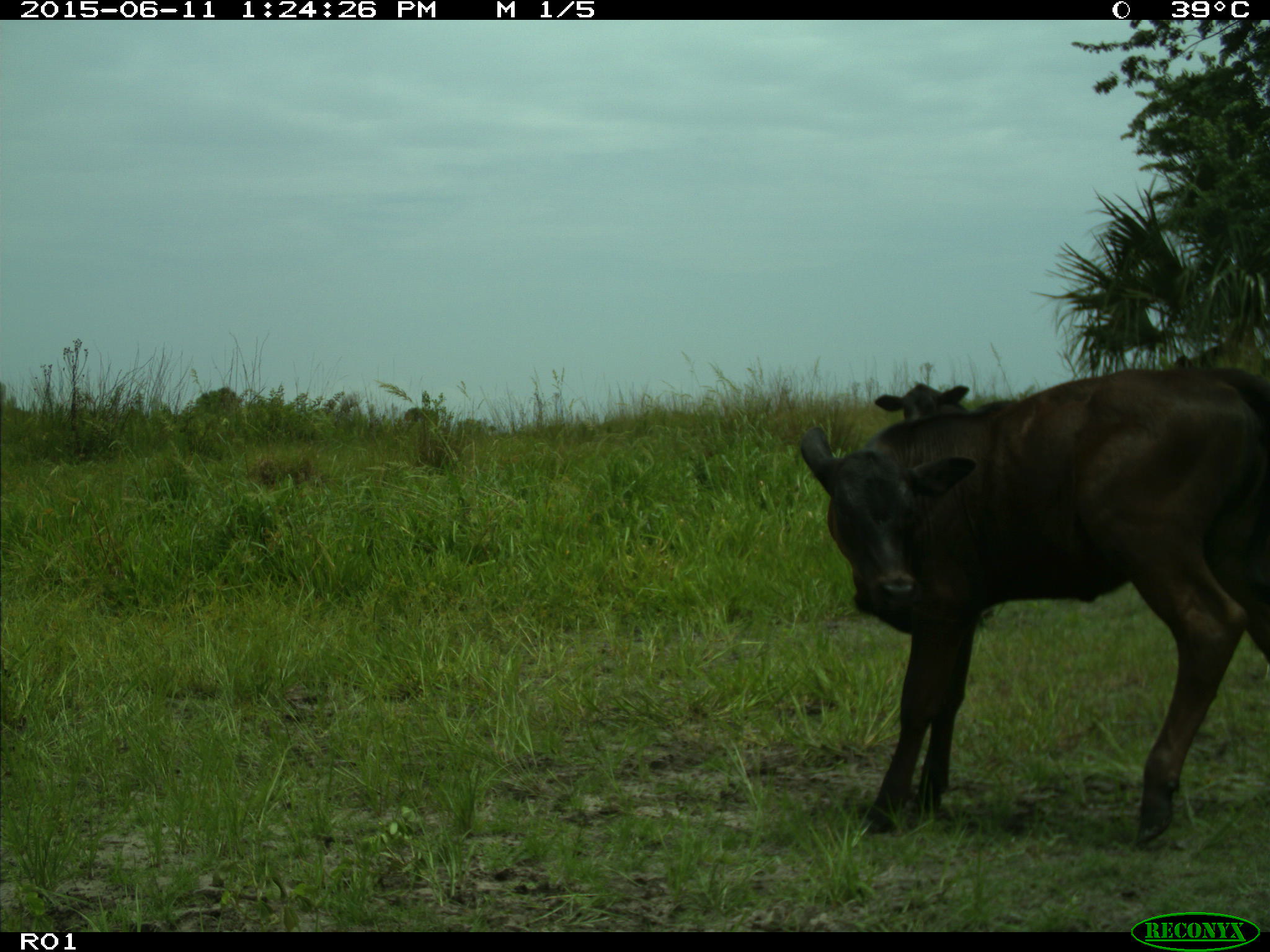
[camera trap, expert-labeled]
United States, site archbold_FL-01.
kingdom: Animalia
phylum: Chordata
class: Mammalia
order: Artiodactyla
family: Bovidae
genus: Bos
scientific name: Bos taurus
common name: domestic cow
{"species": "Bos taurus (domestic cow)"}